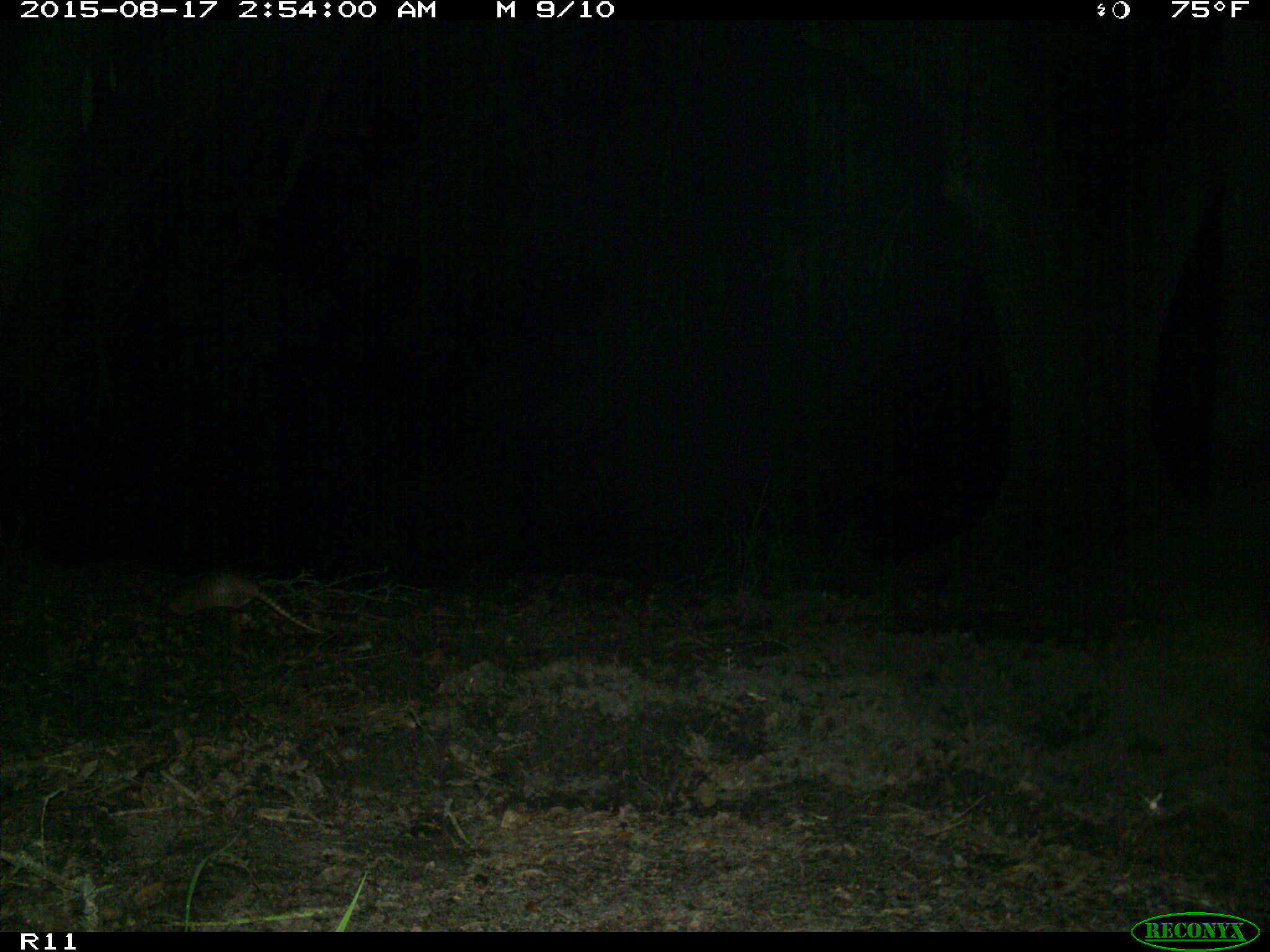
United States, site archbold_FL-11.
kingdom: Animalia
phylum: Chordata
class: Mammalia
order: Cingulata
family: Dasypodidae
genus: Dasypus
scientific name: Dasypus novemcinctus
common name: nine-banded armadillo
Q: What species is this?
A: Dasypus novemcinctus (nine-banded armadillo).